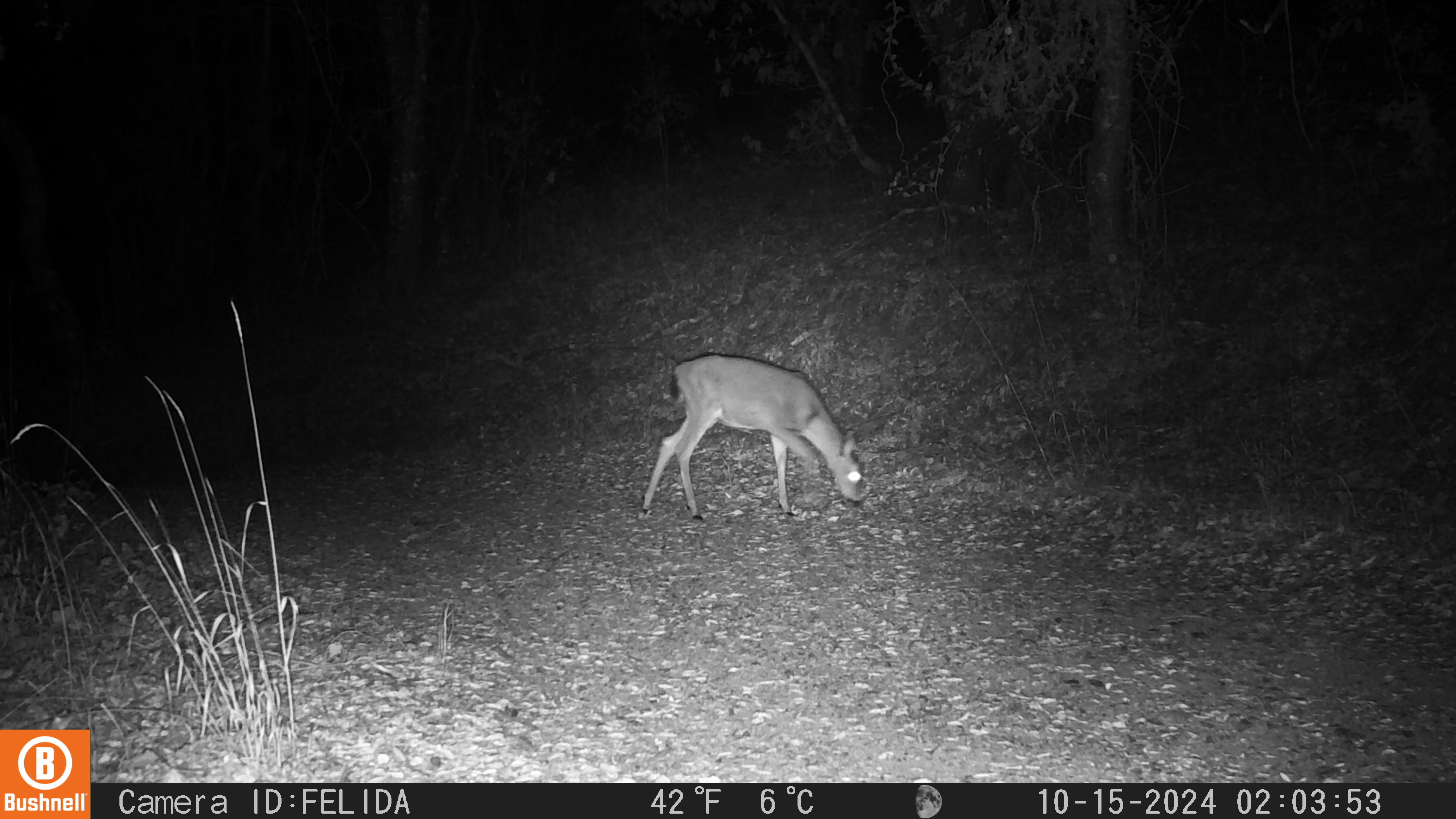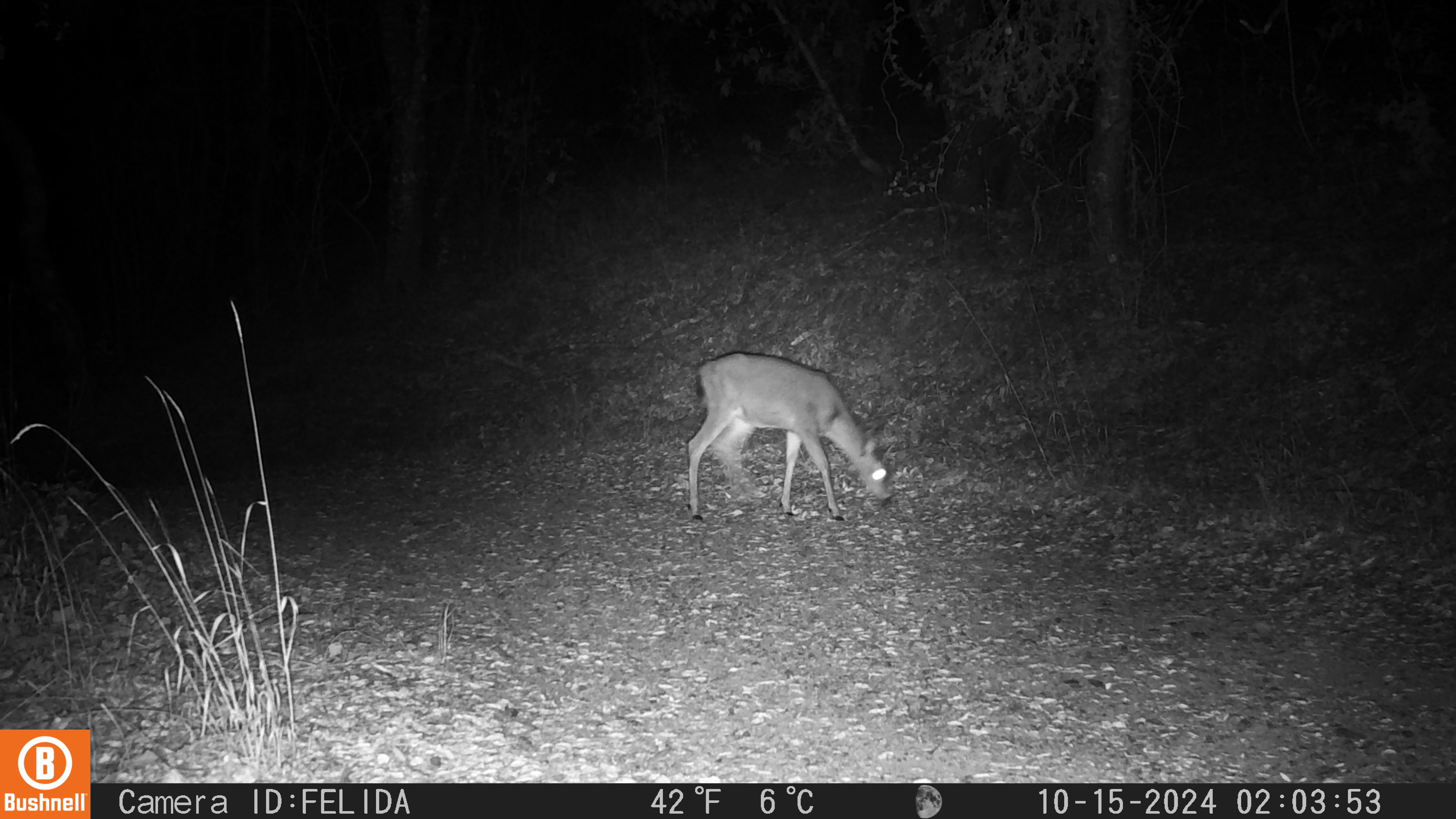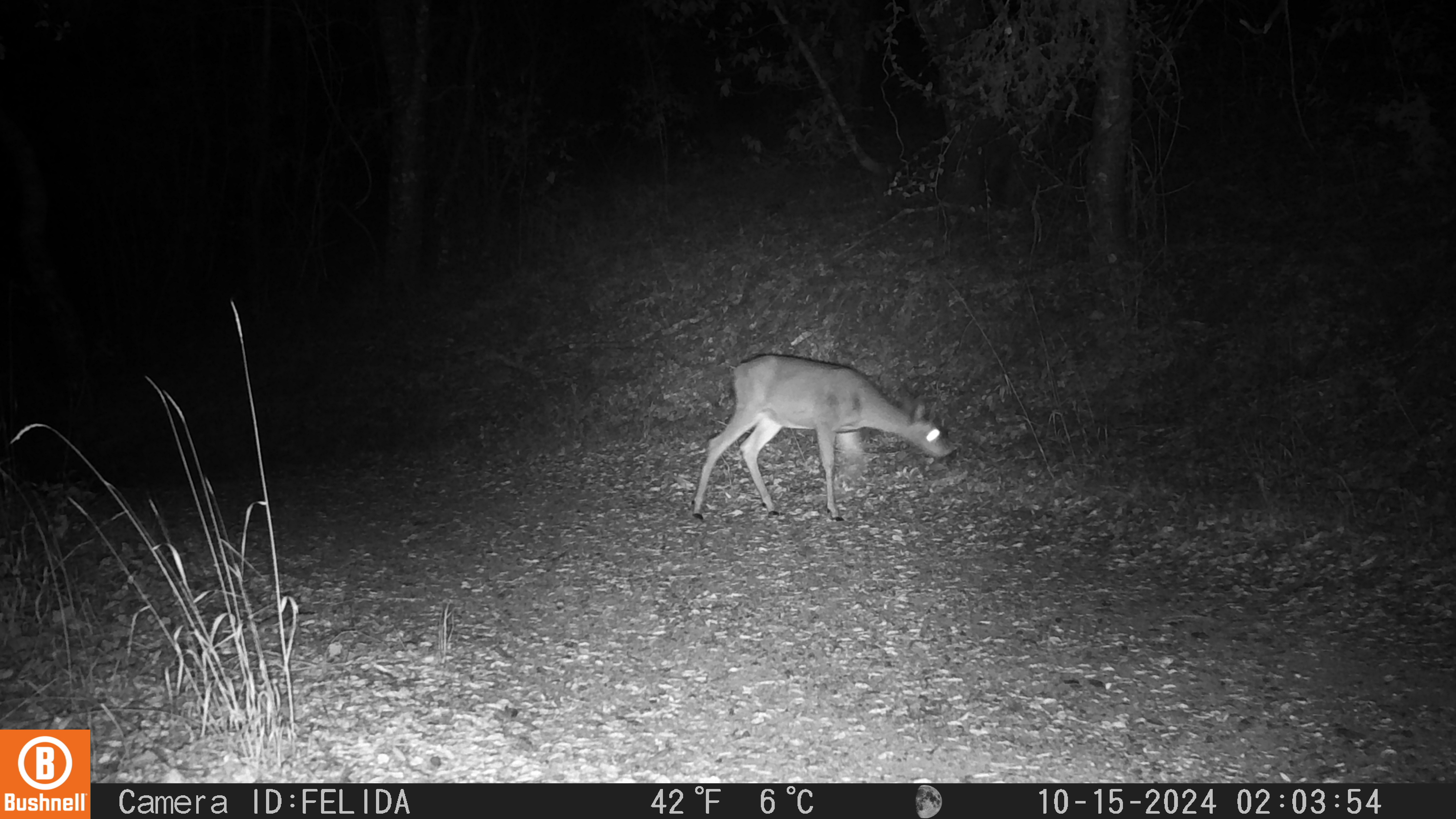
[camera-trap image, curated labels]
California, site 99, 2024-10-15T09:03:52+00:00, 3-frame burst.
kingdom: Animalia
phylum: Chordata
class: Mammalia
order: Artiodactyla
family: Cervidae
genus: Odocoileus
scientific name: Odocoileus hemionus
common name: mule deer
Mule deer (Odocoileus hemionus).